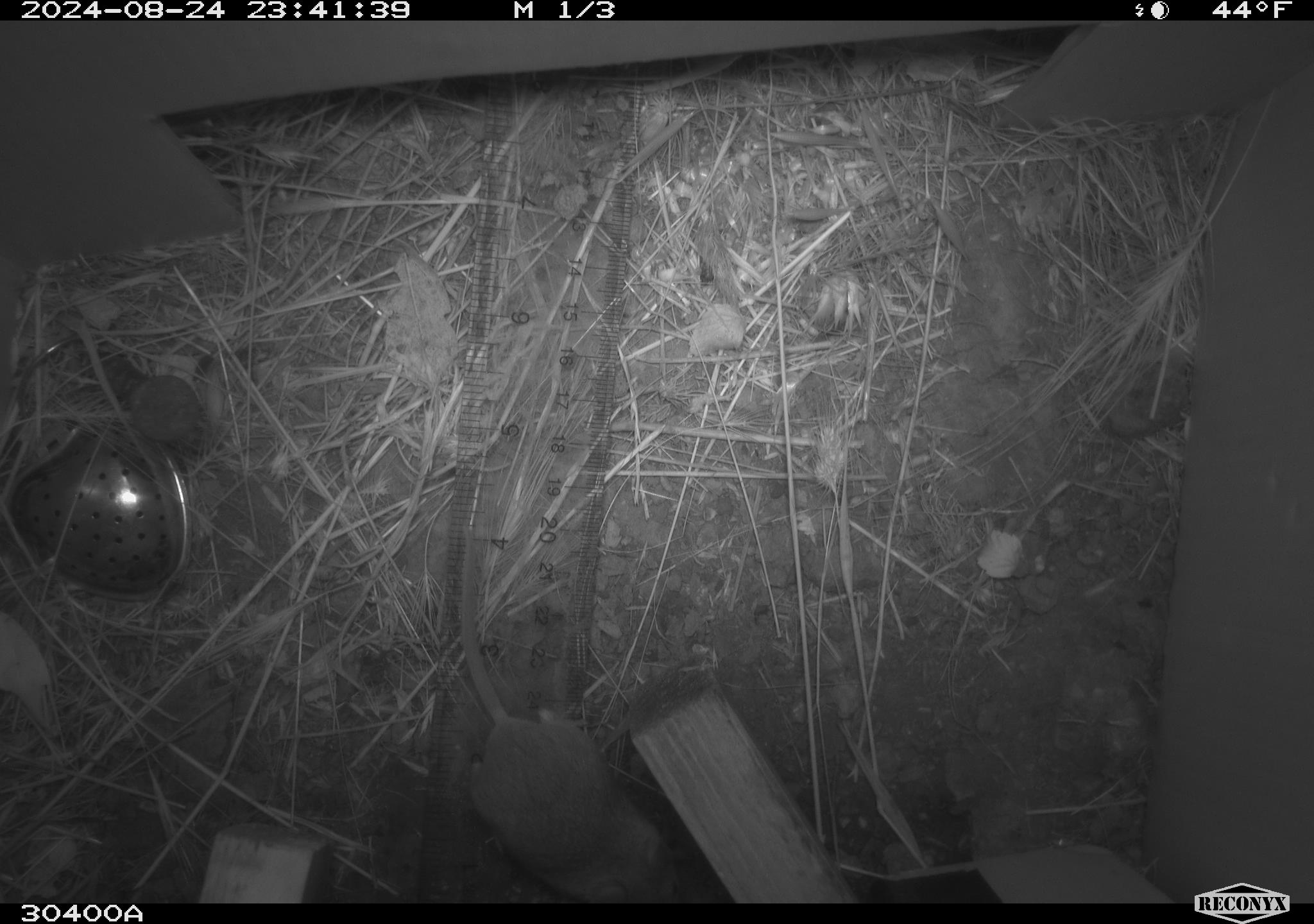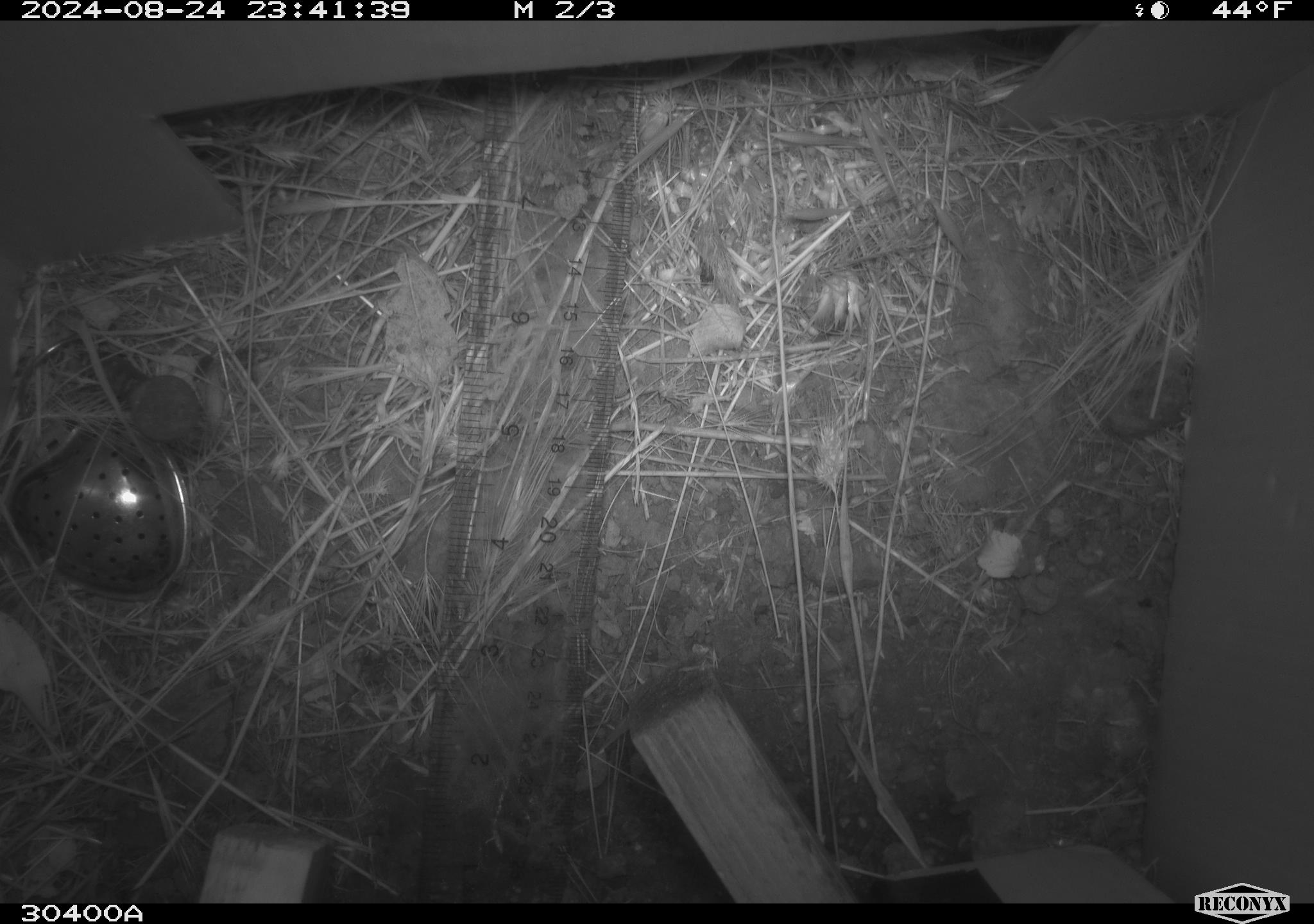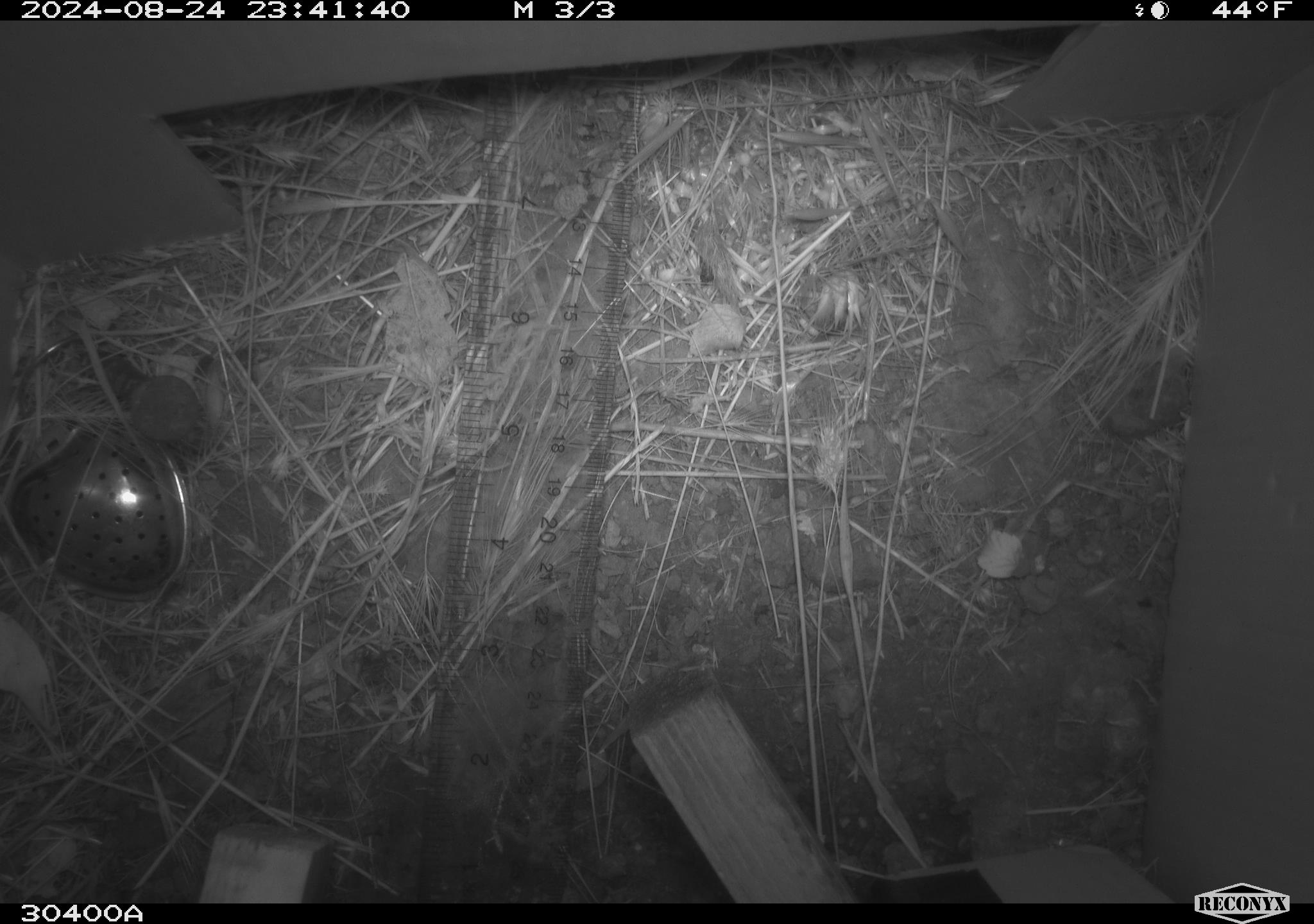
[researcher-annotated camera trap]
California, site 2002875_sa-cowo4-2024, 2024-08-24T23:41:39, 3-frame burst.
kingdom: Animalia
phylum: Chordata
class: Mammalia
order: Rodentia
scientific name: Rodentia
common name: rodent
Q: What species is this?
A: Rodent (Rodentia).